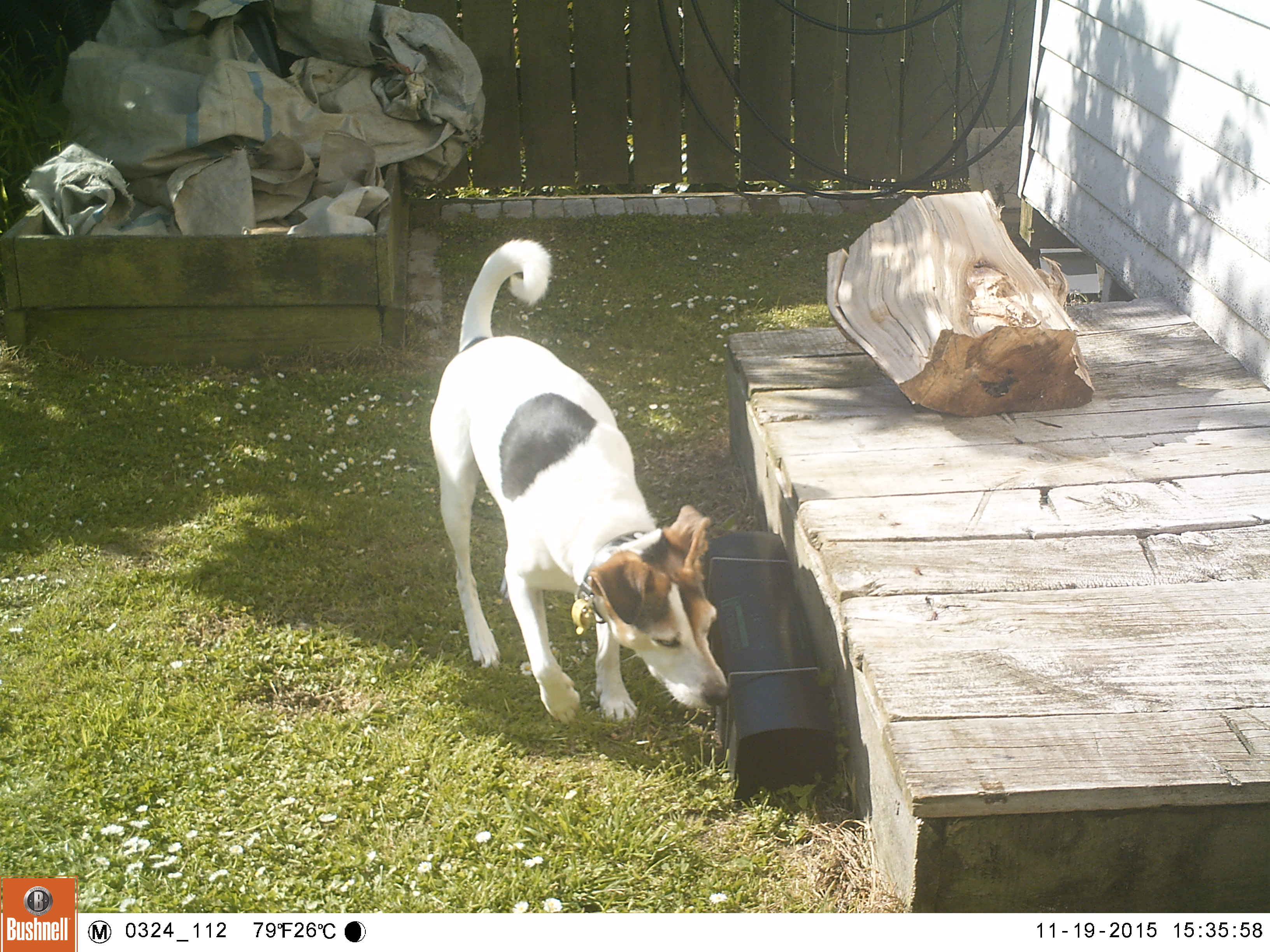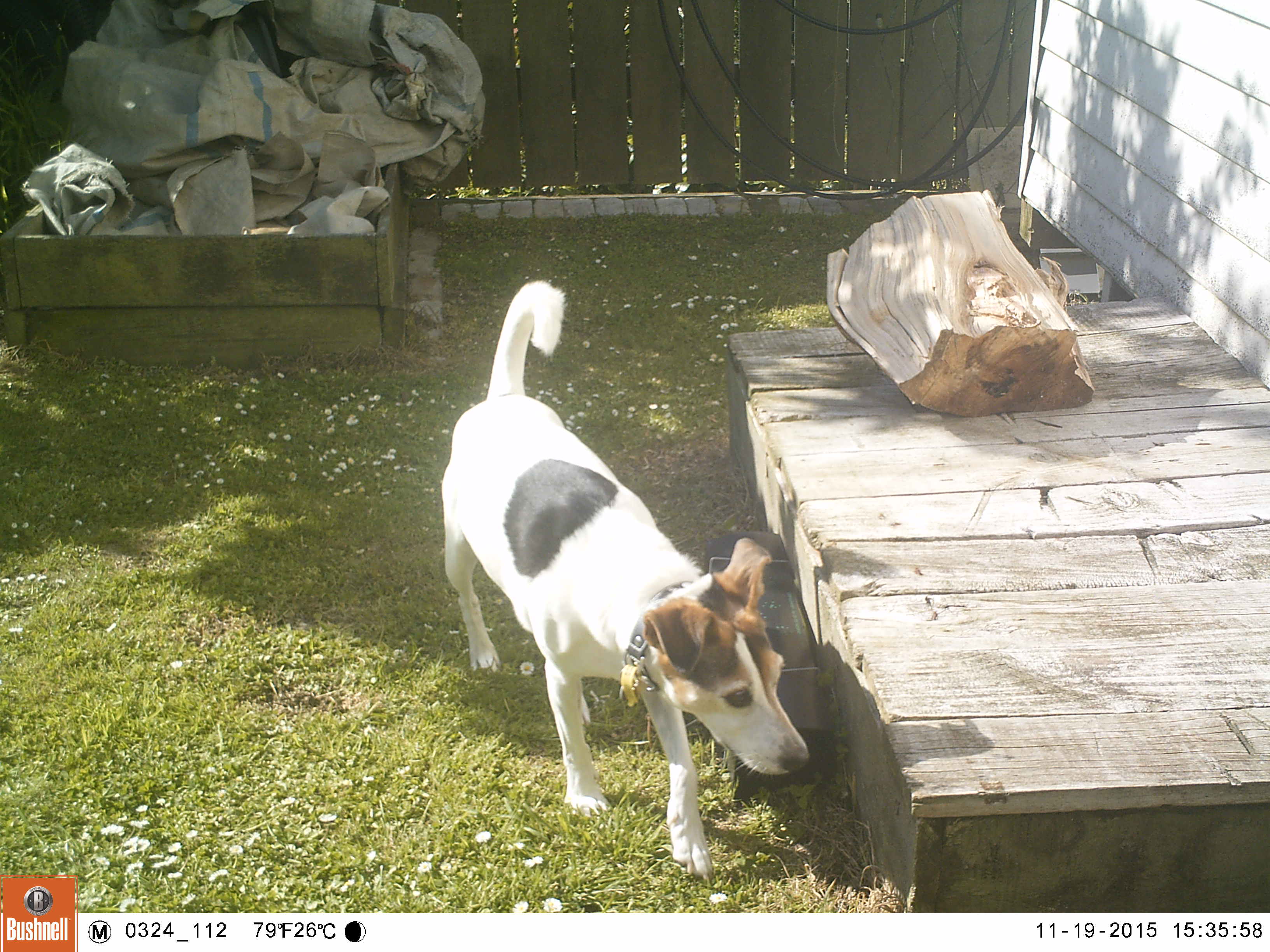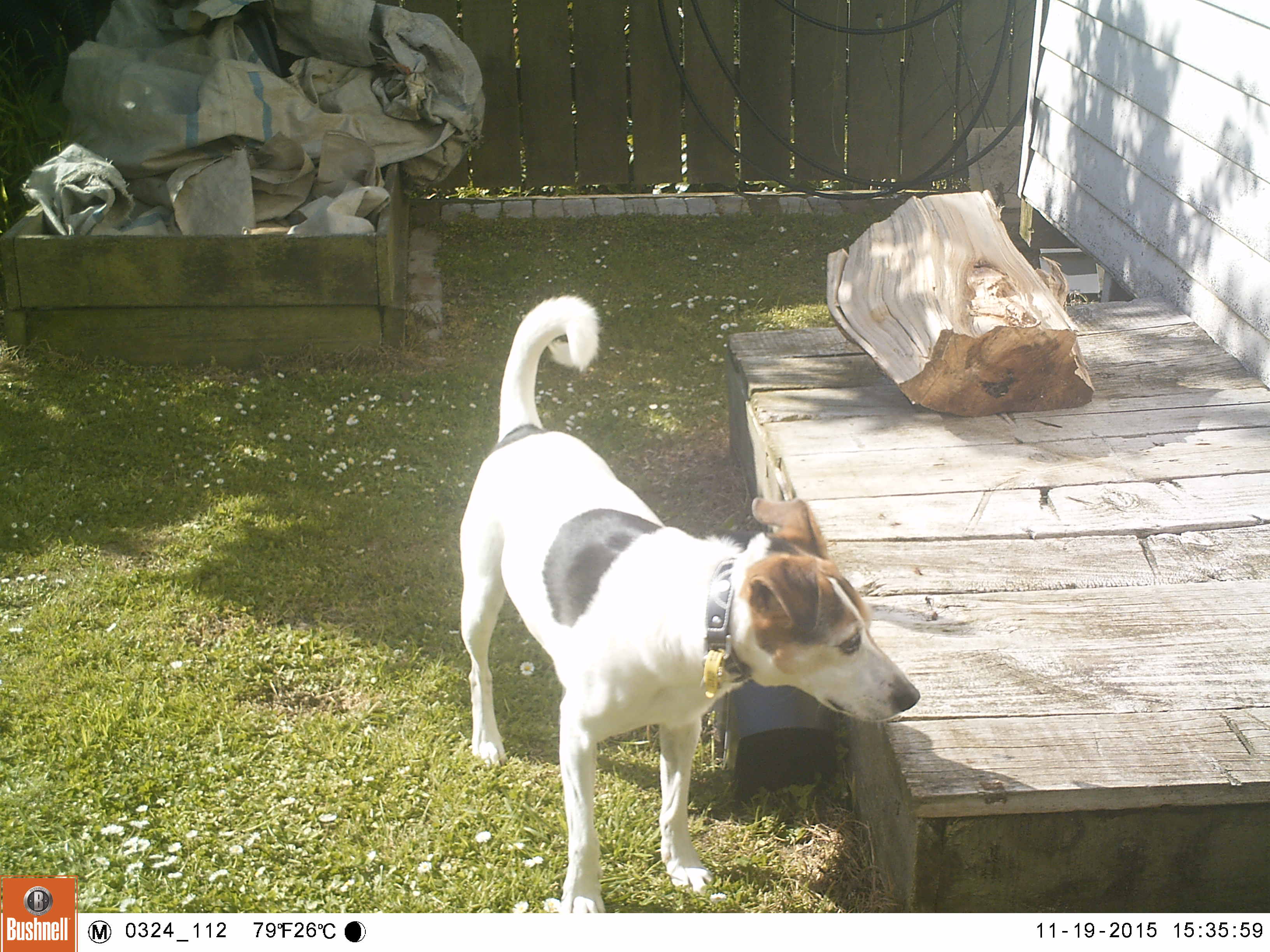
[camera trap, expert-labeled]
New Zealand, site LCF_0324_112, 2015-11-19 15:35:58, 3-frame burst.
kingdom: Animalia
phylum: Chordata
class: Mammalia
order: Carnivora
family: Canidae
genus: Canis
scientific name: Canis familiaris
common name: domestic dog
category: dog